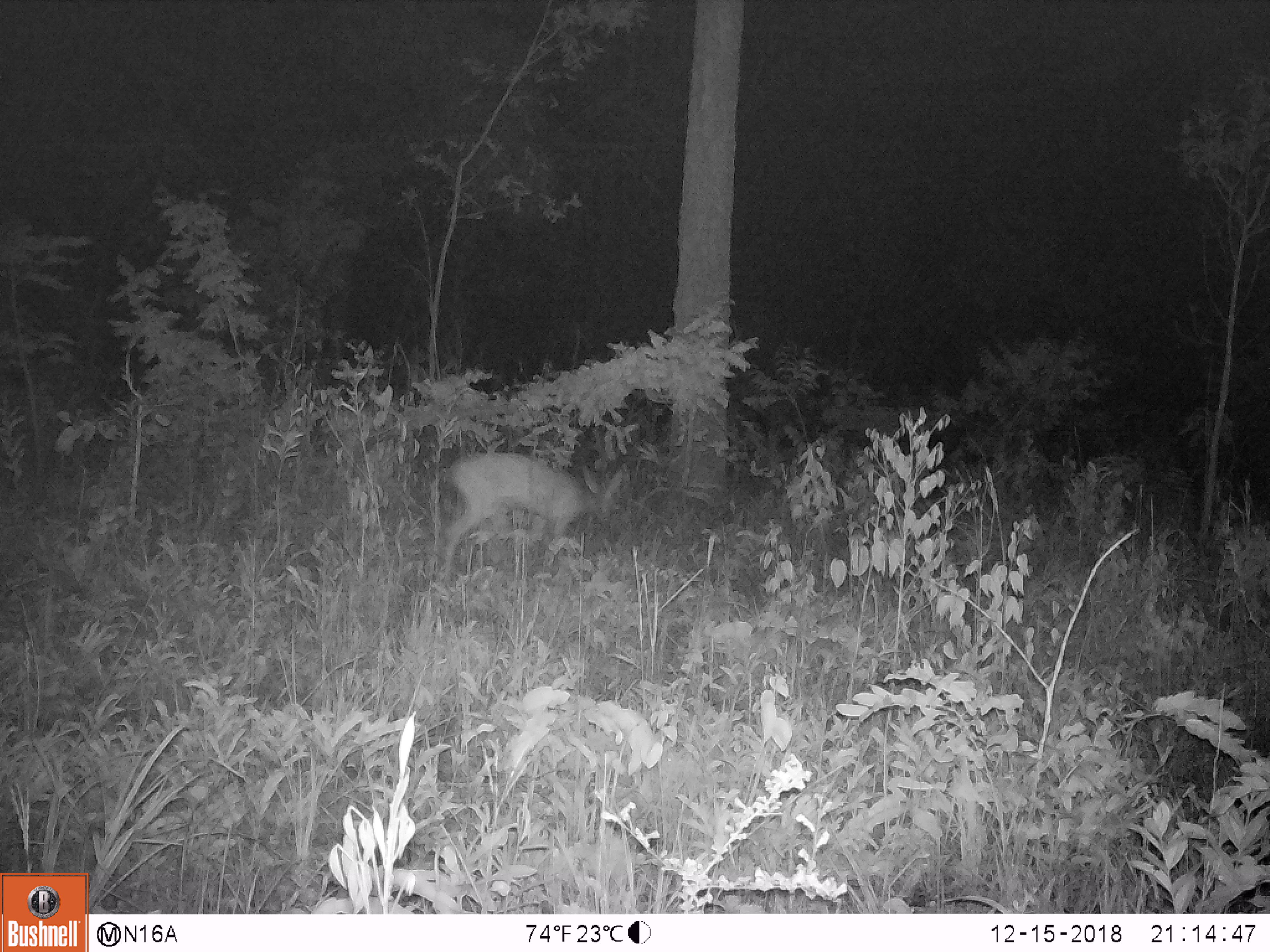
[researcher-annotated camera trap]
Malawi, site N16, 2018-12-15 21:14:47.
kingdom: Animalia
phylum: Chordata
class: Mammalia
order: Artiodactyla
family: Bovidae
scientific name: Antilopinae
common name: small antelope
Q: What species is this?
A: Small antelope (Antilopinae).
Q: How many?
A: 1.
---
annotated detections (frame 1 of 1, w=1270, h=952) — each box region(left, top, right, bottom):
small antelope: region(436, 435, 627, 585)